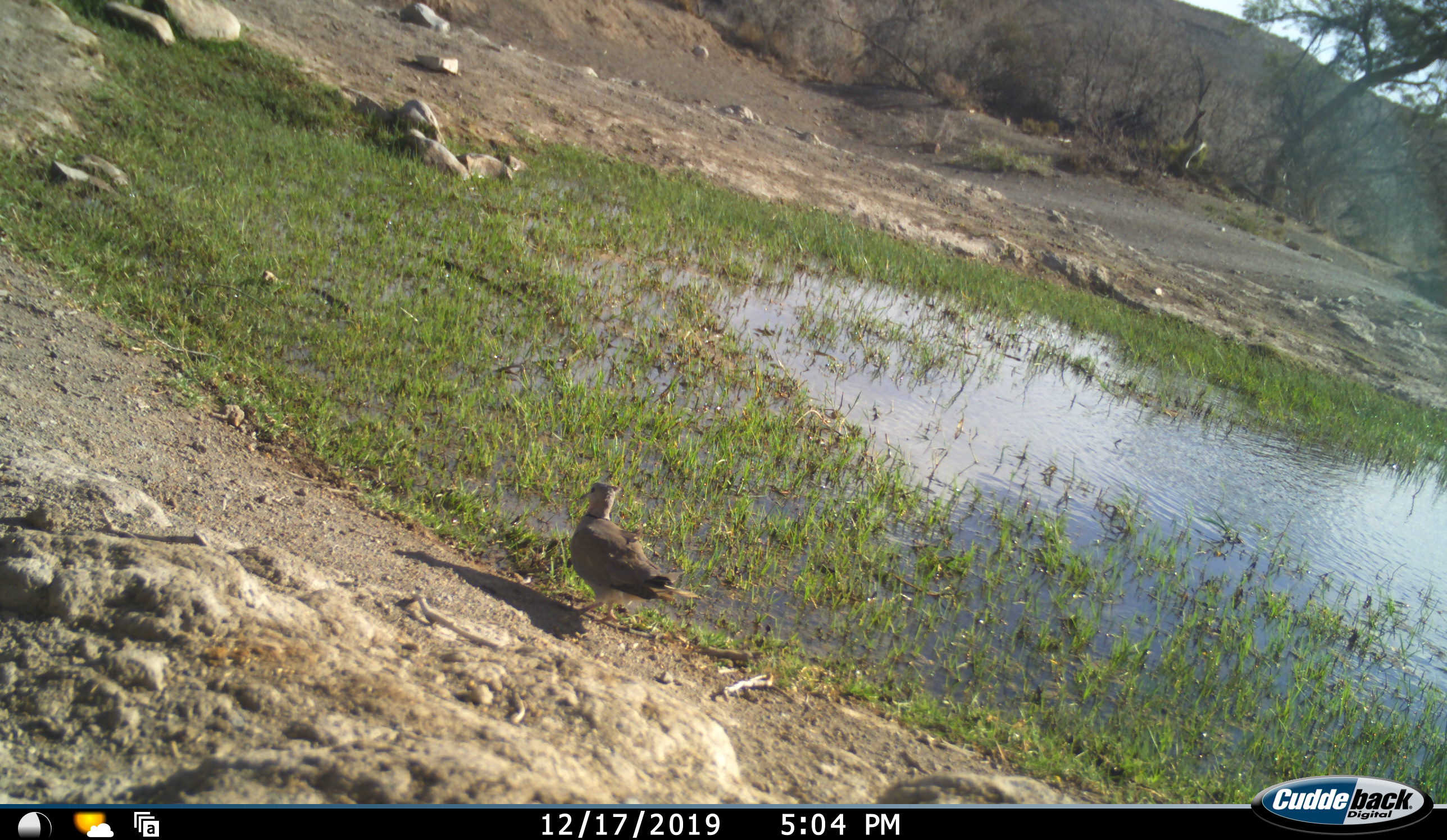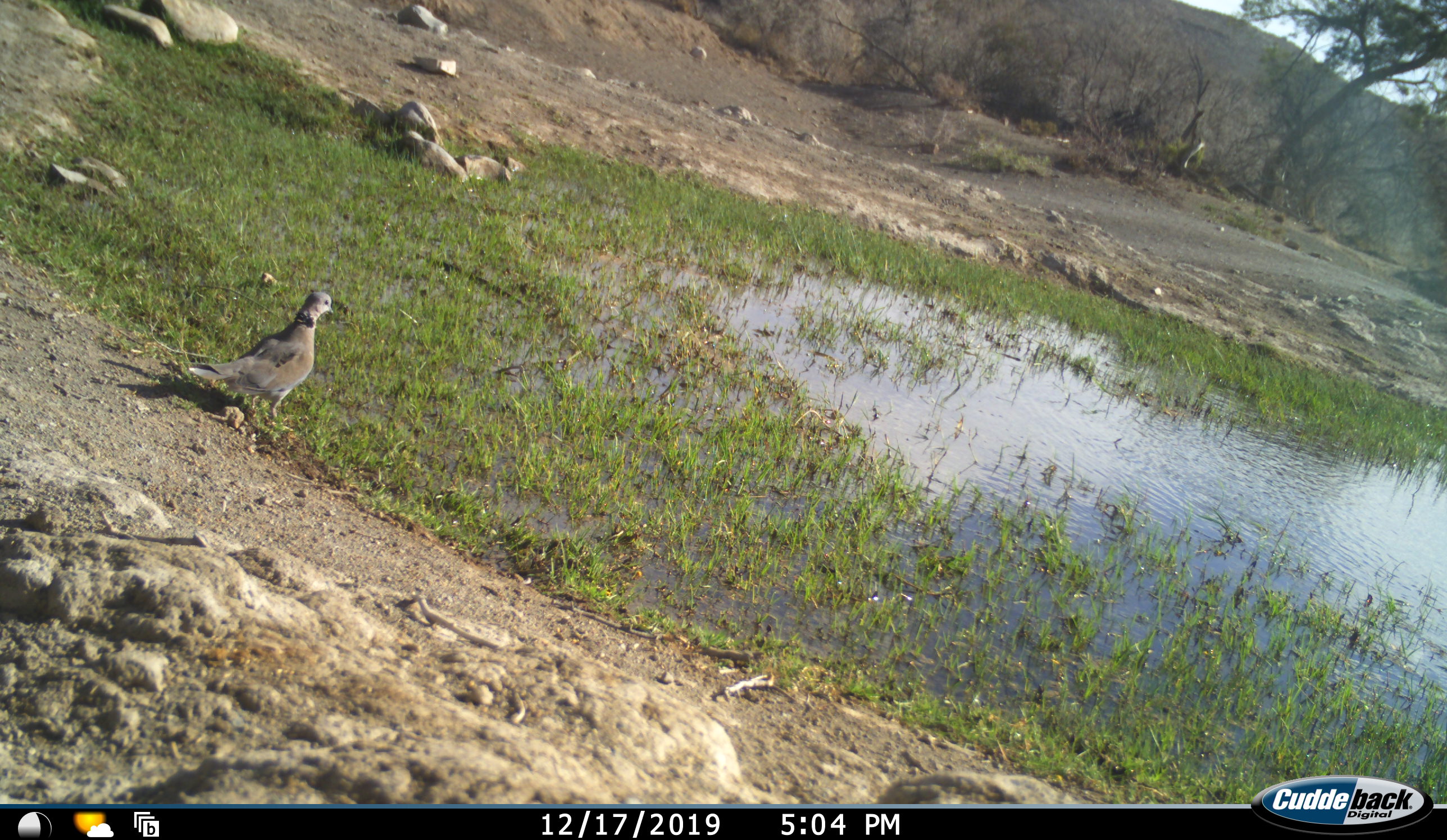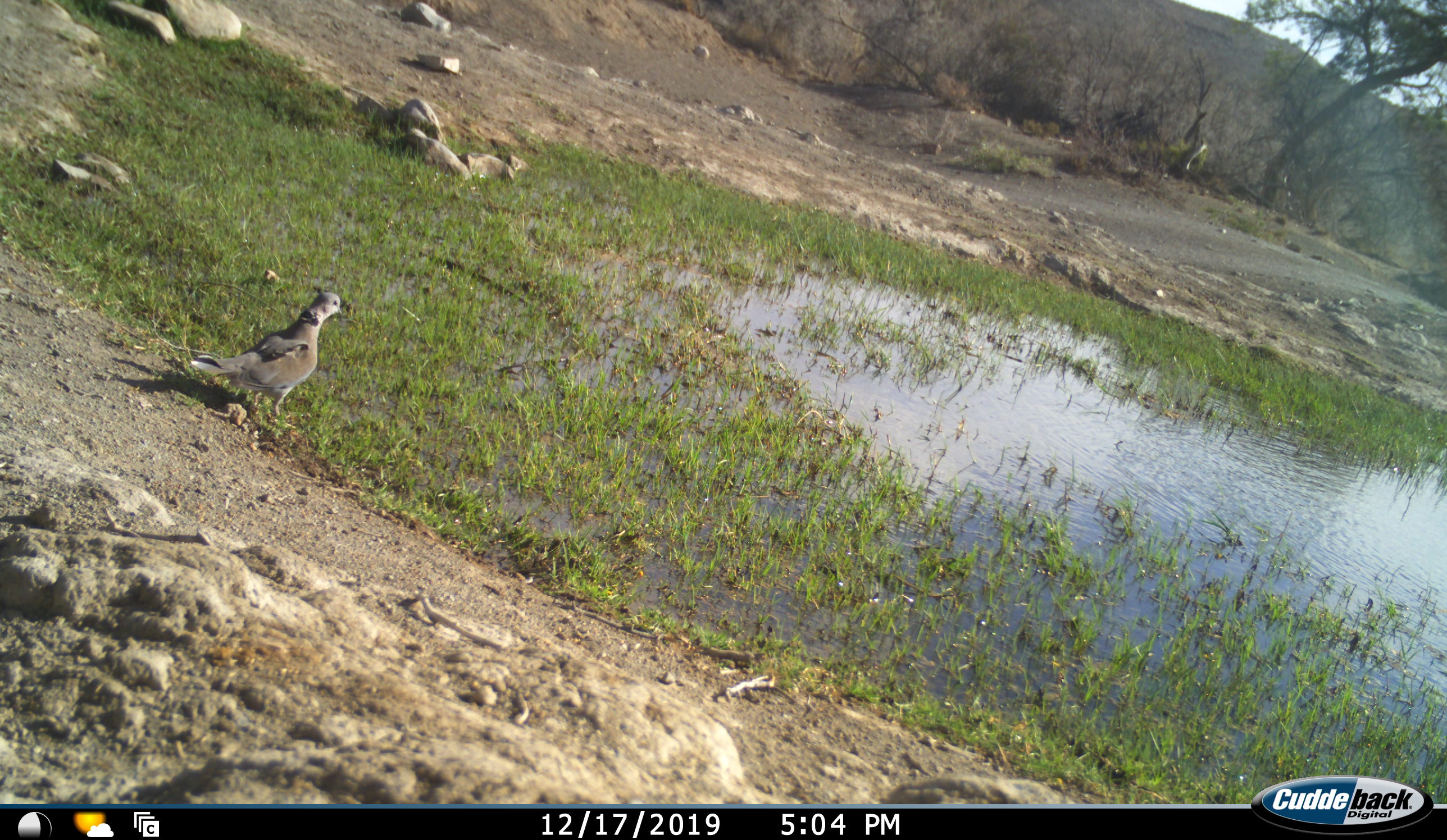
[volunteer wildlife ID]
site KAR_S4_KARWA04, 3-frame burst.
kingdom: Animalia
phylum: Chordata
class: Aves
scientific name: Aves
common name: bird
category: birdother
Birdother (bird) (Aves), count 1. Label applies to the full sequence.